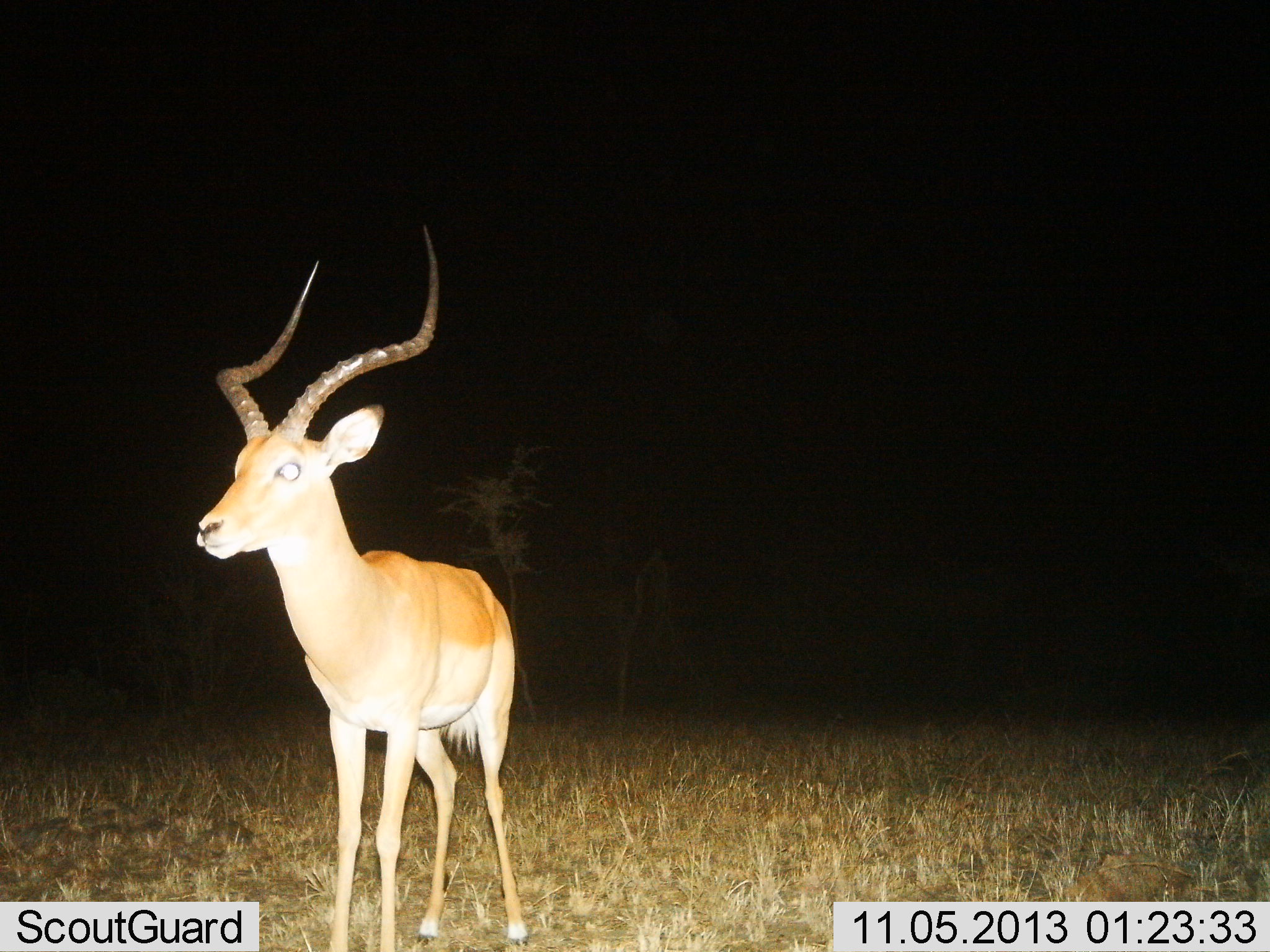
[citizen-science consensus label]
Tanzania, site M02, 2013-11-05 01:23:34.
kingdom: Animalia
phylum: Chordata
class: Mammalia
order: Artiodactyla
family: Bovidae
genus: Aepyceros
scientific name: Aepyceros melampus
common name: impala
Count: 1.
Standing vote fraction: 100%.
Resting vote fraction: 0%.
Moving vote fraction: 0%.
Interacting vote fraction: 0%.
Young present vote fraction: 0%.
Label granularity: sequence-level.